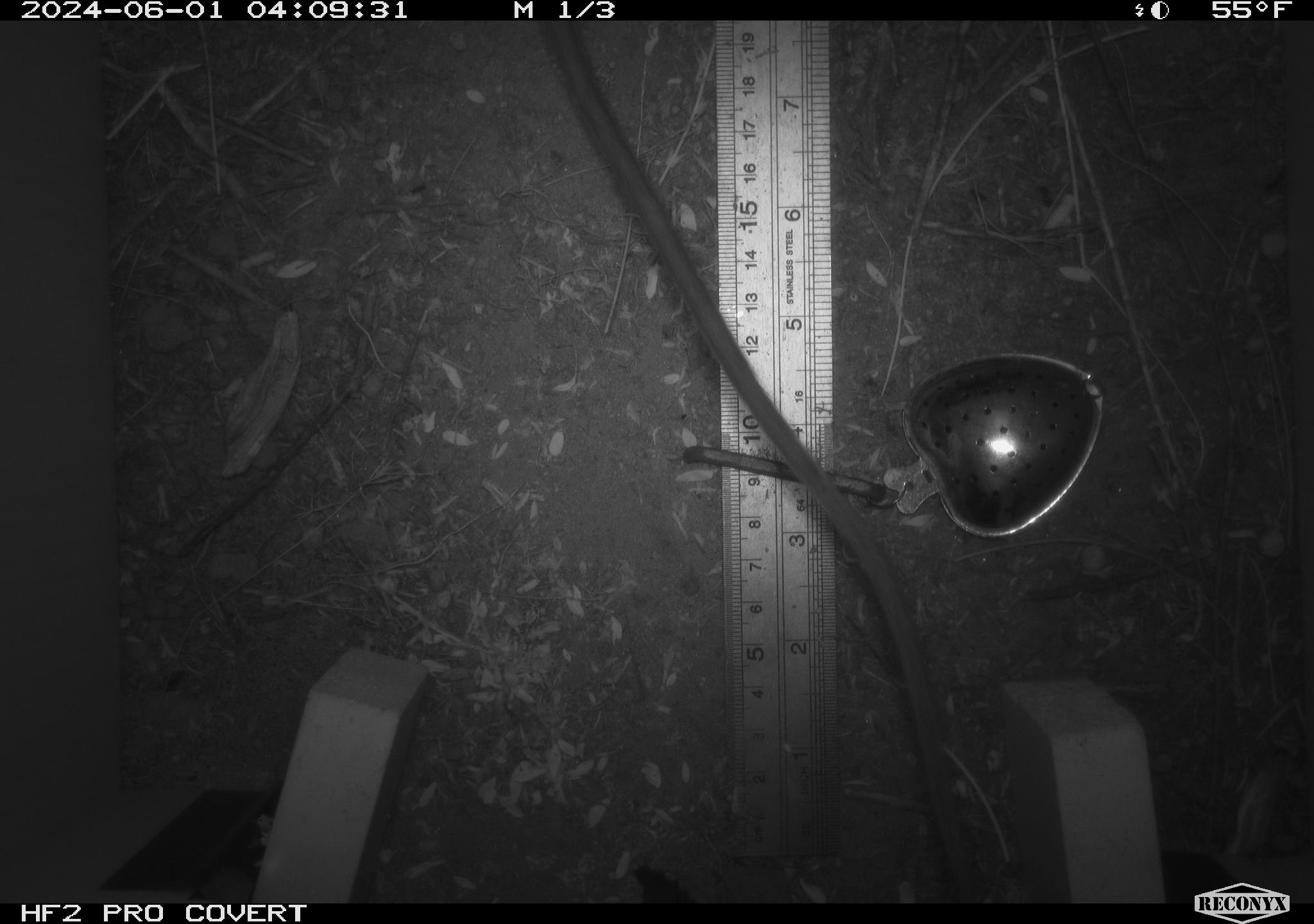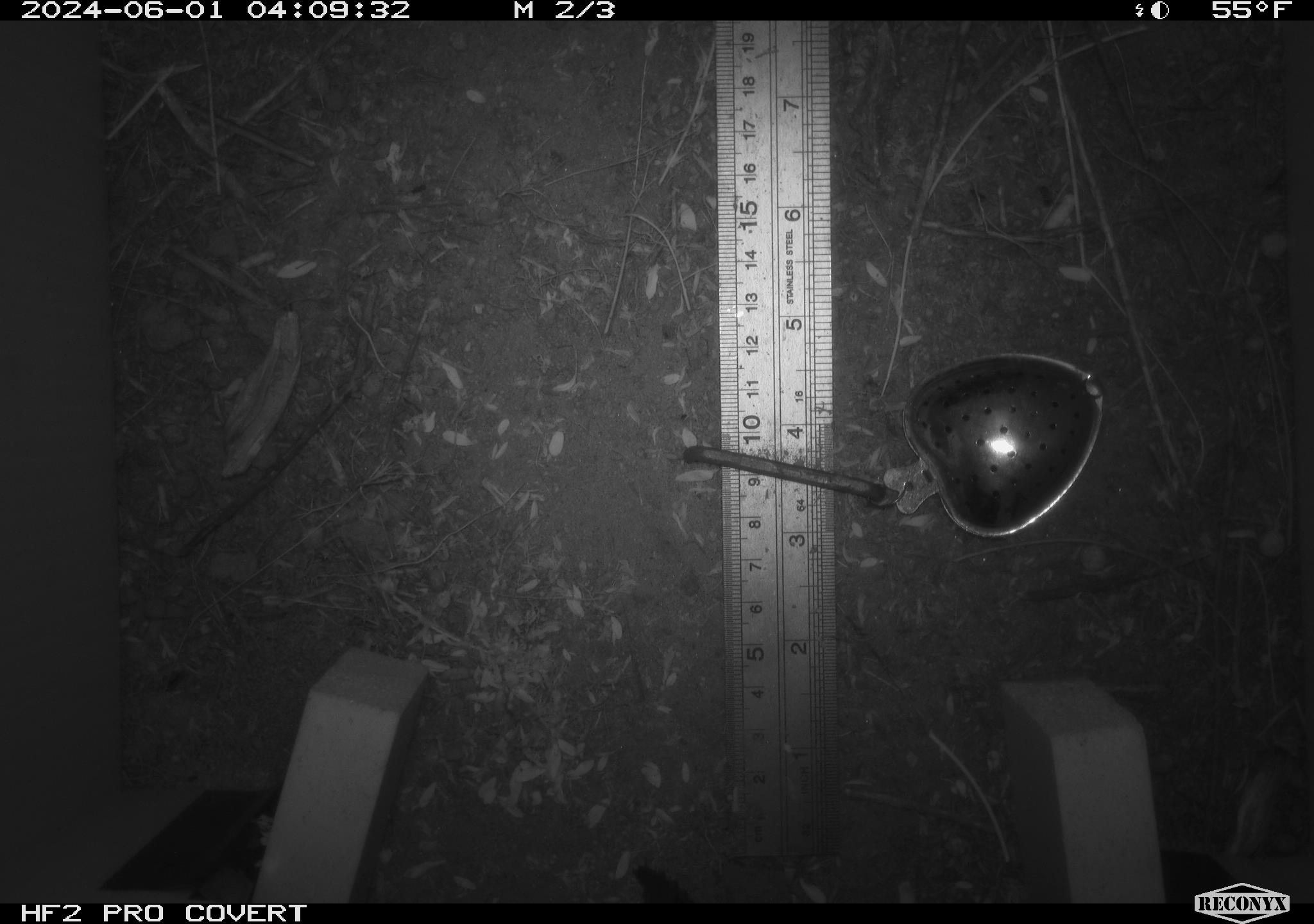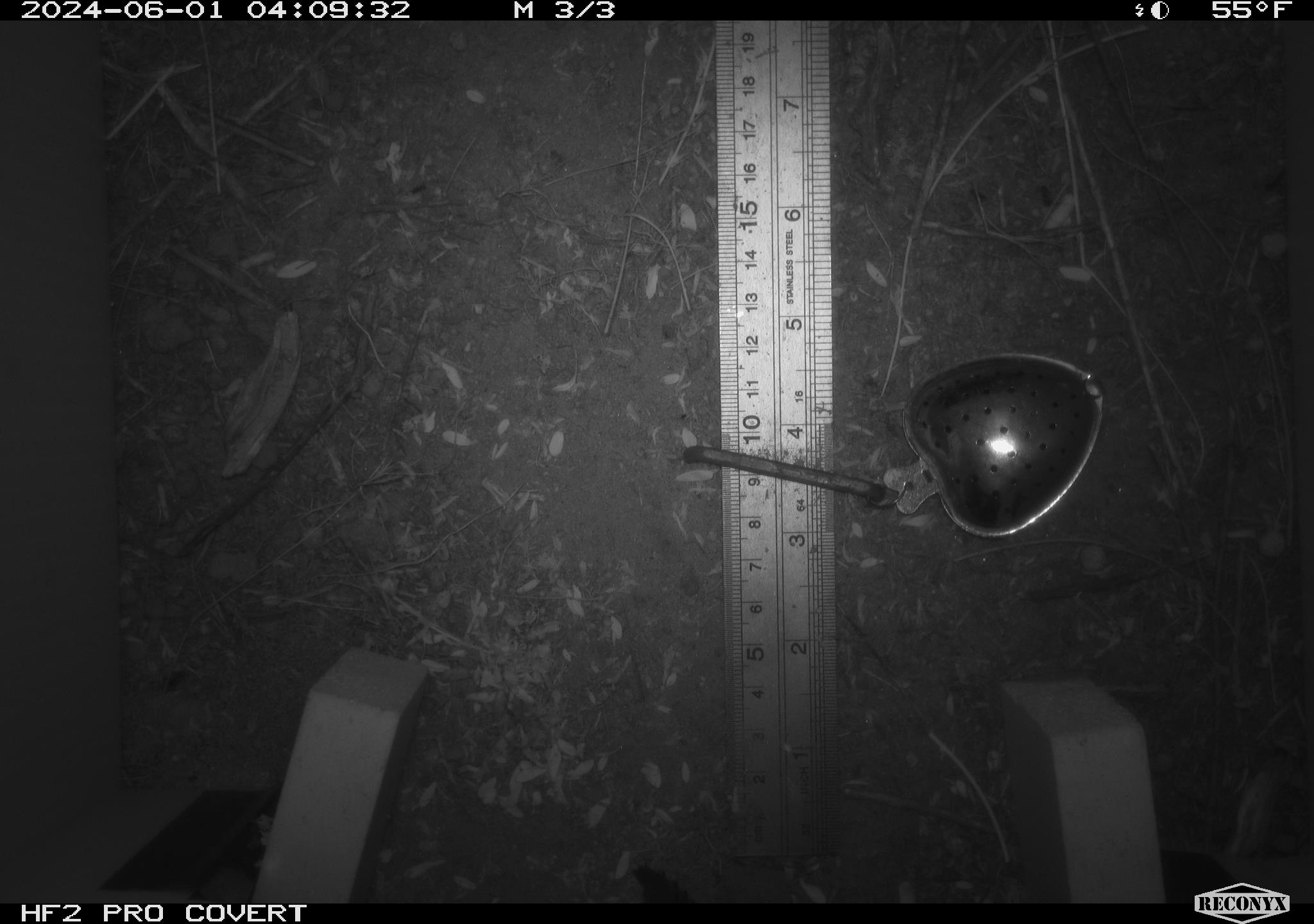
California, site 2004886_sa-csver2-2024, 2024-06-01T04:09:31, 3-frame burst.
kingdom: Animalia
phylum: Chordata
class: Mammalia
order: Rodentia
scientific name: Rodentia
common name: rodent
Rodent (Rodentia).